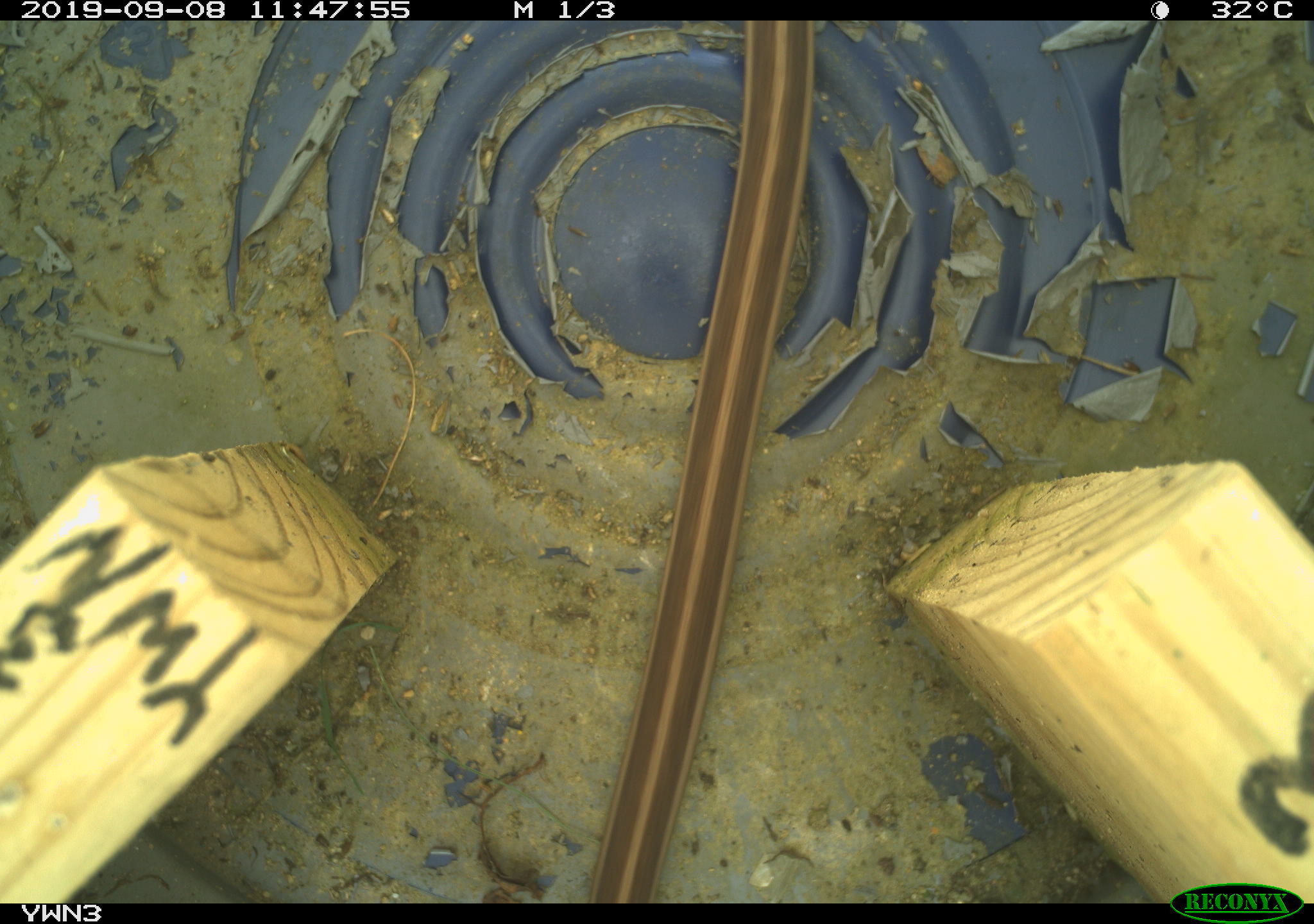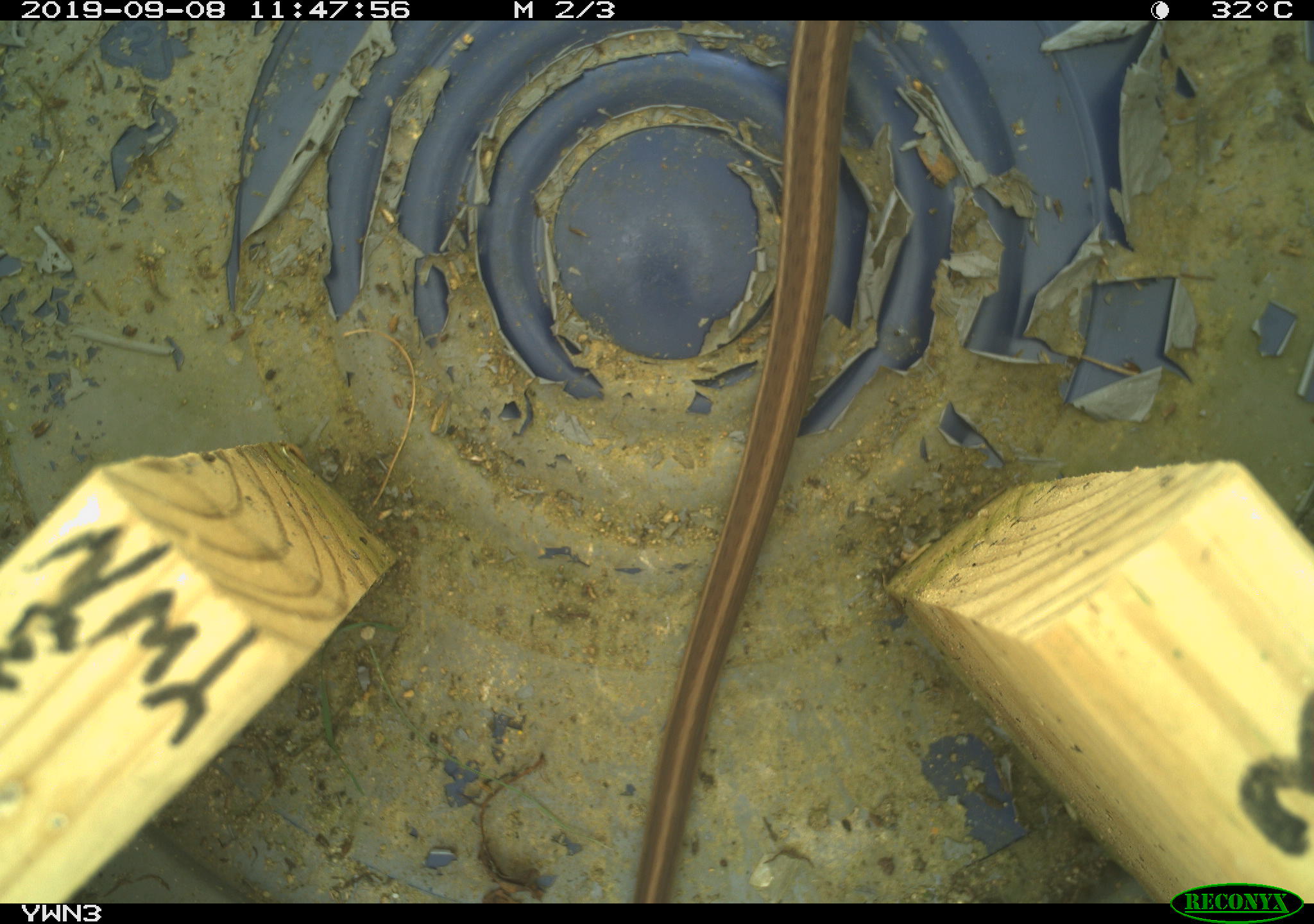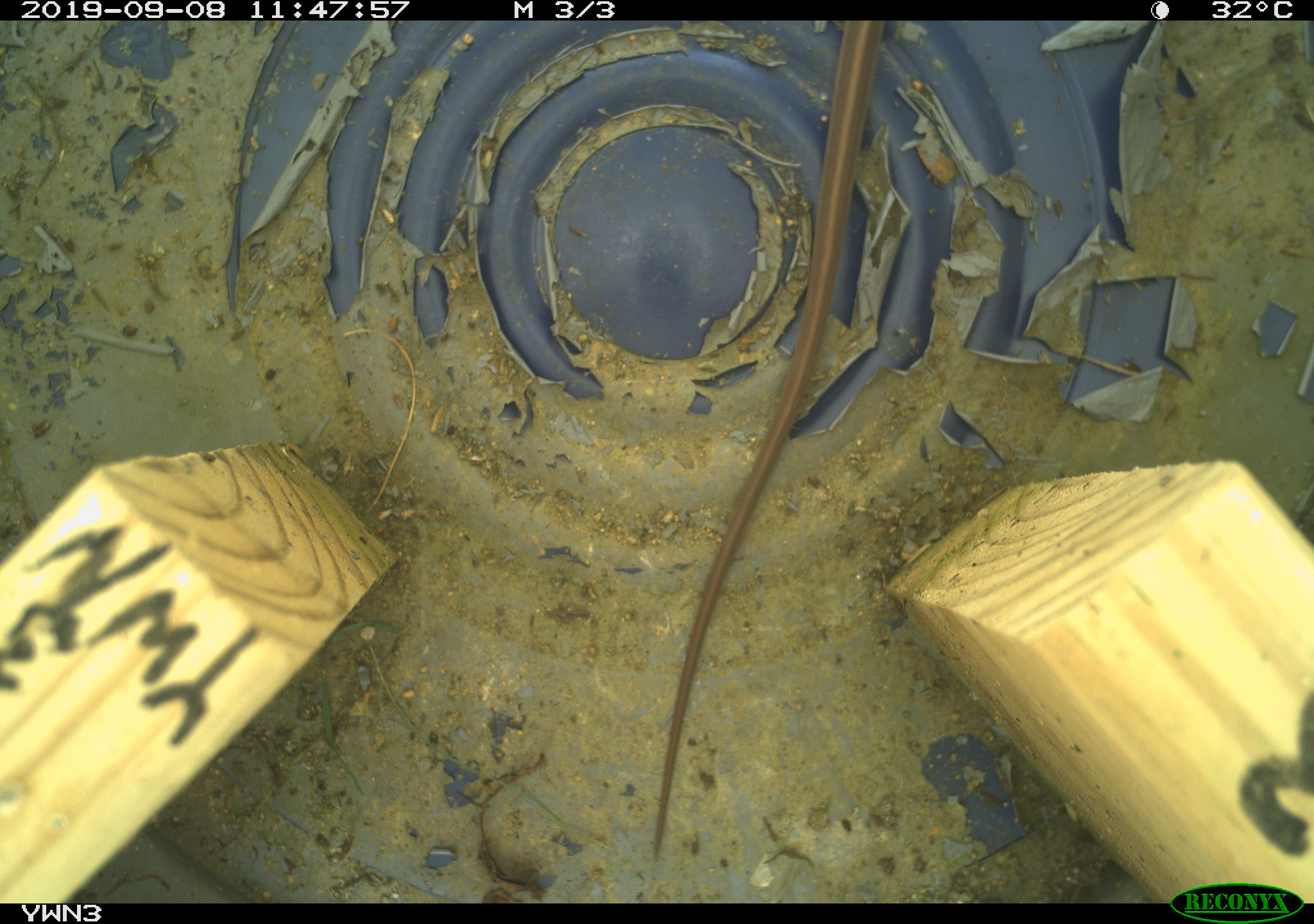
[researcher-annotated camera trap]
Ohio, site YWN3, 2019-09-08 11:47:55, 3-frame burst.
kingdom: Animalia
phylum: Chordata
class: Reptilia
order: Squamata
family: Colubridae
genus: Thamnophis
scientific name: Thamnophis sirtalis sirtalis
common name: eastern gartersnake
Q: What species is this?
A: Eastern gartersnake (Thamnophis sirtalis sirtalis).